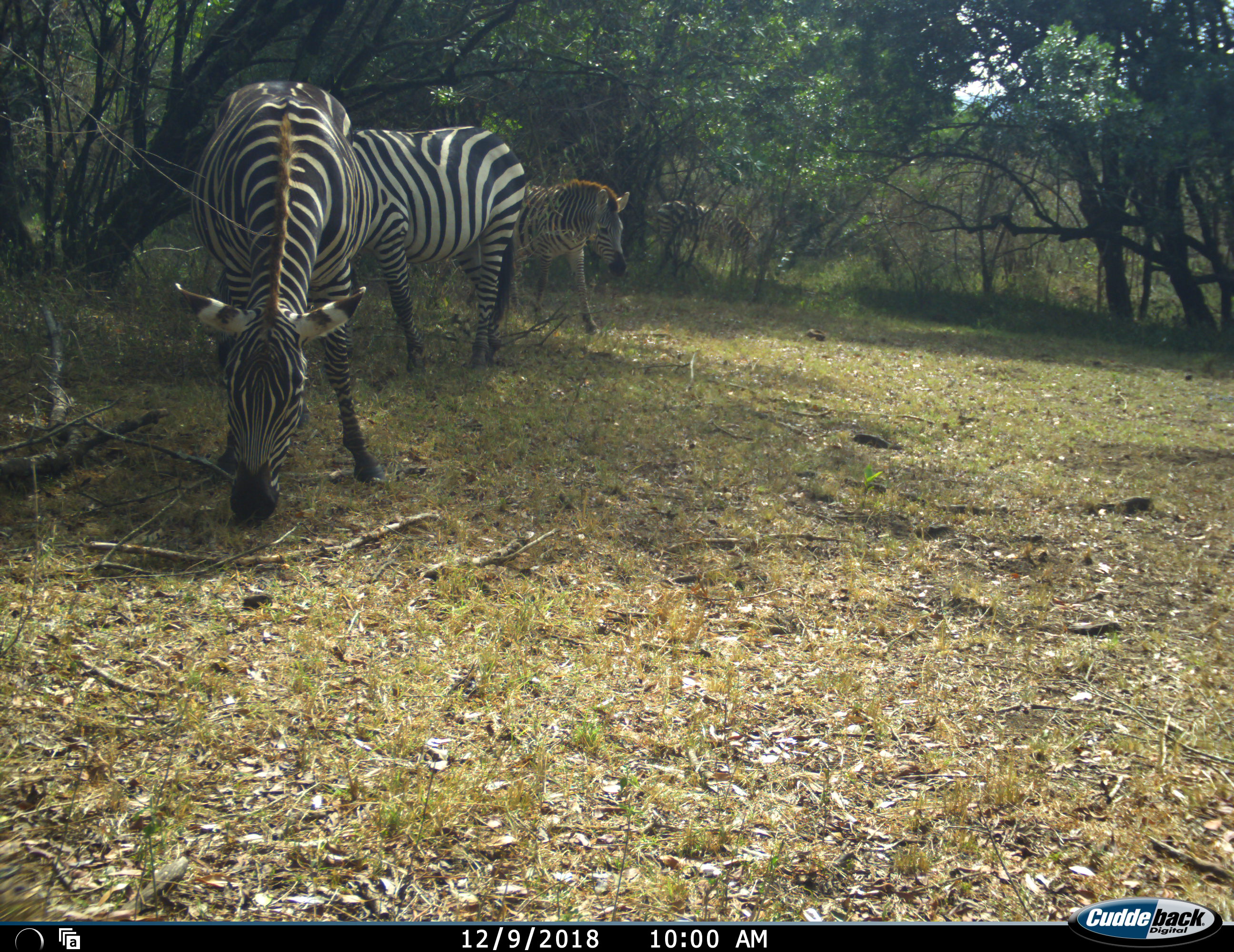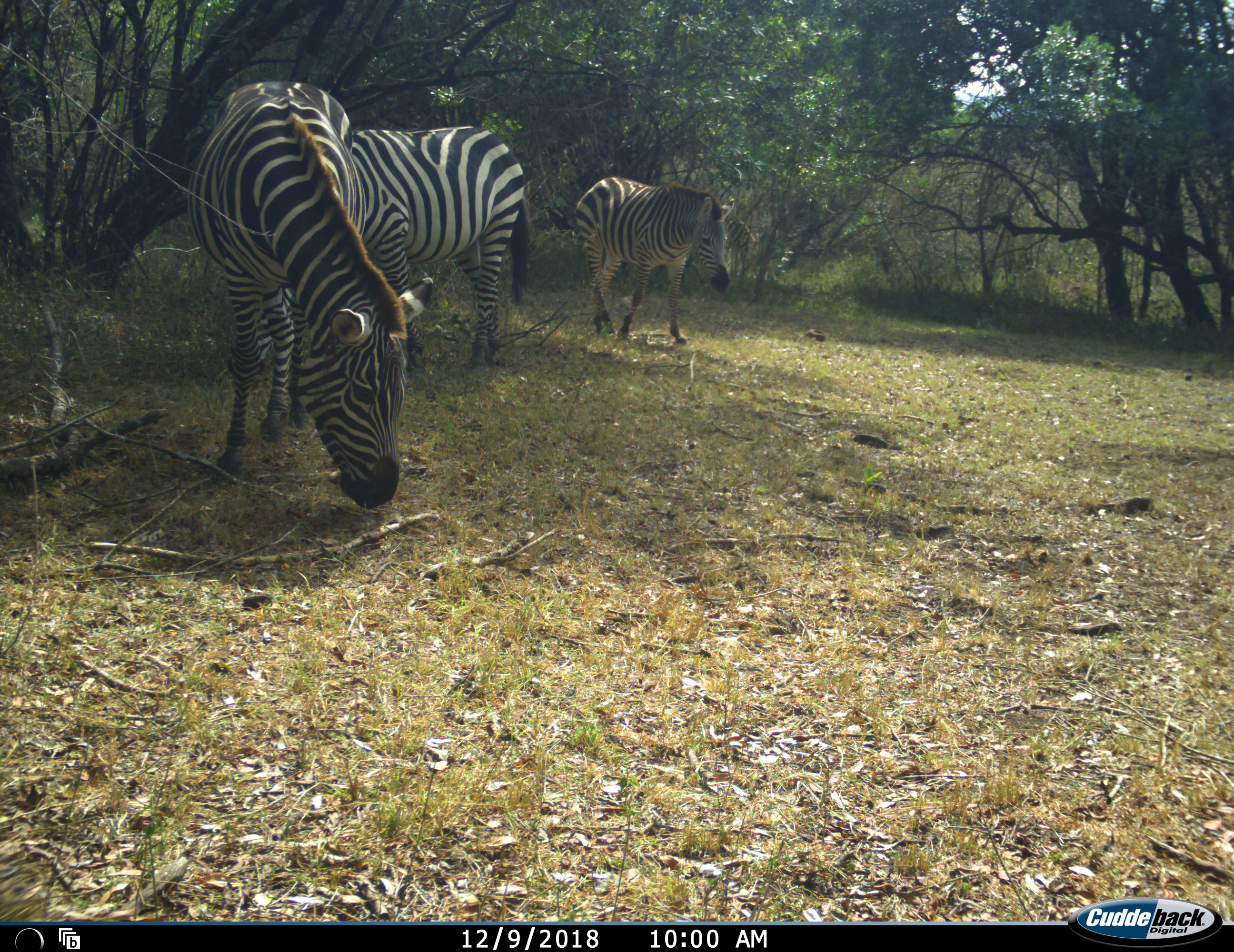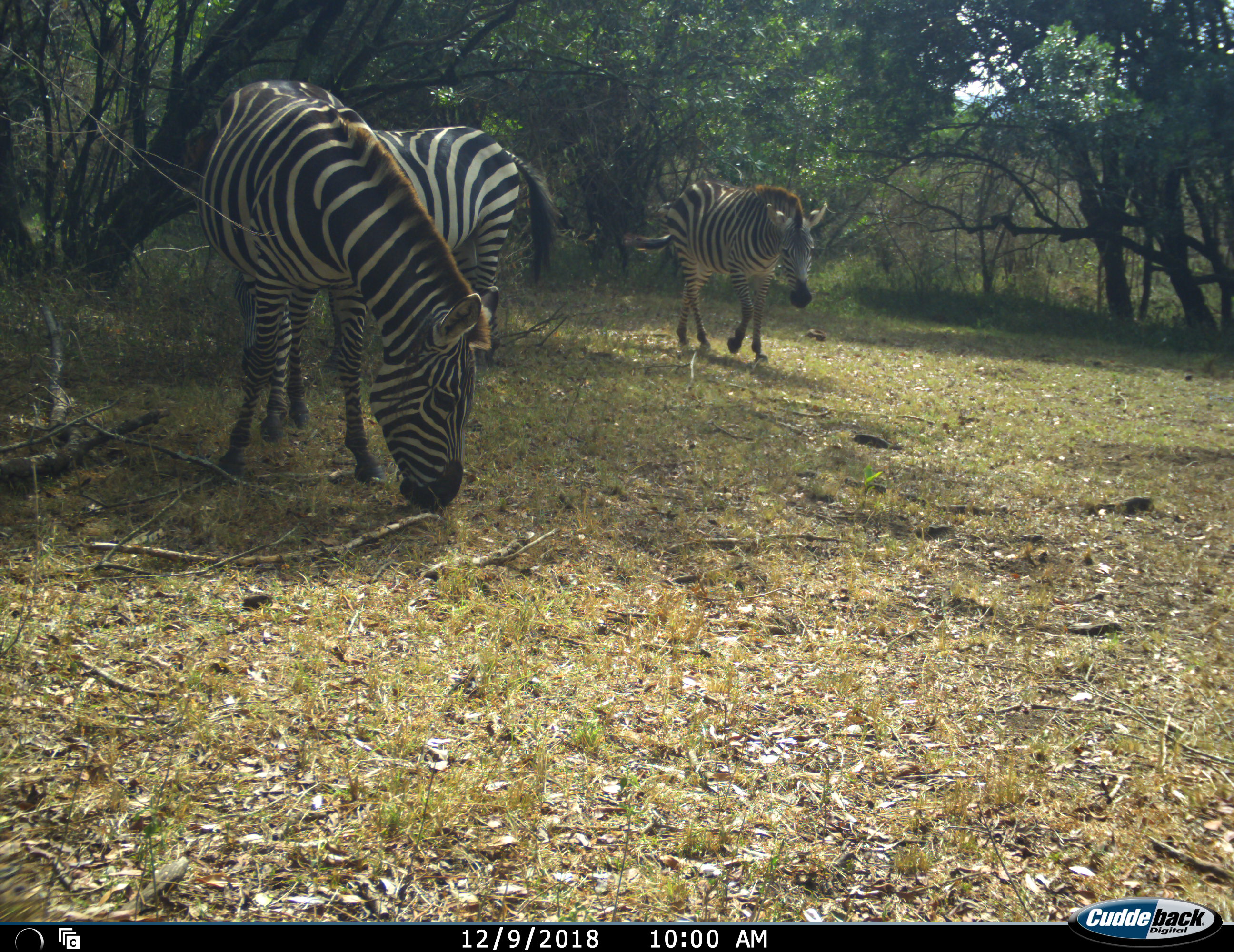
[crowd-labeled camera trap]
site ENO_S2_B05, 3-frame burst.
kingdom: Animalia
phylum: Chordata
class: Mammalia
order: Perissodactyla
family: Equidae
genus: Equus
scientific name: Equus quagga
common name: plains zebra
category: zebraplains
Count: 3.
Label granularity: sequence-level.